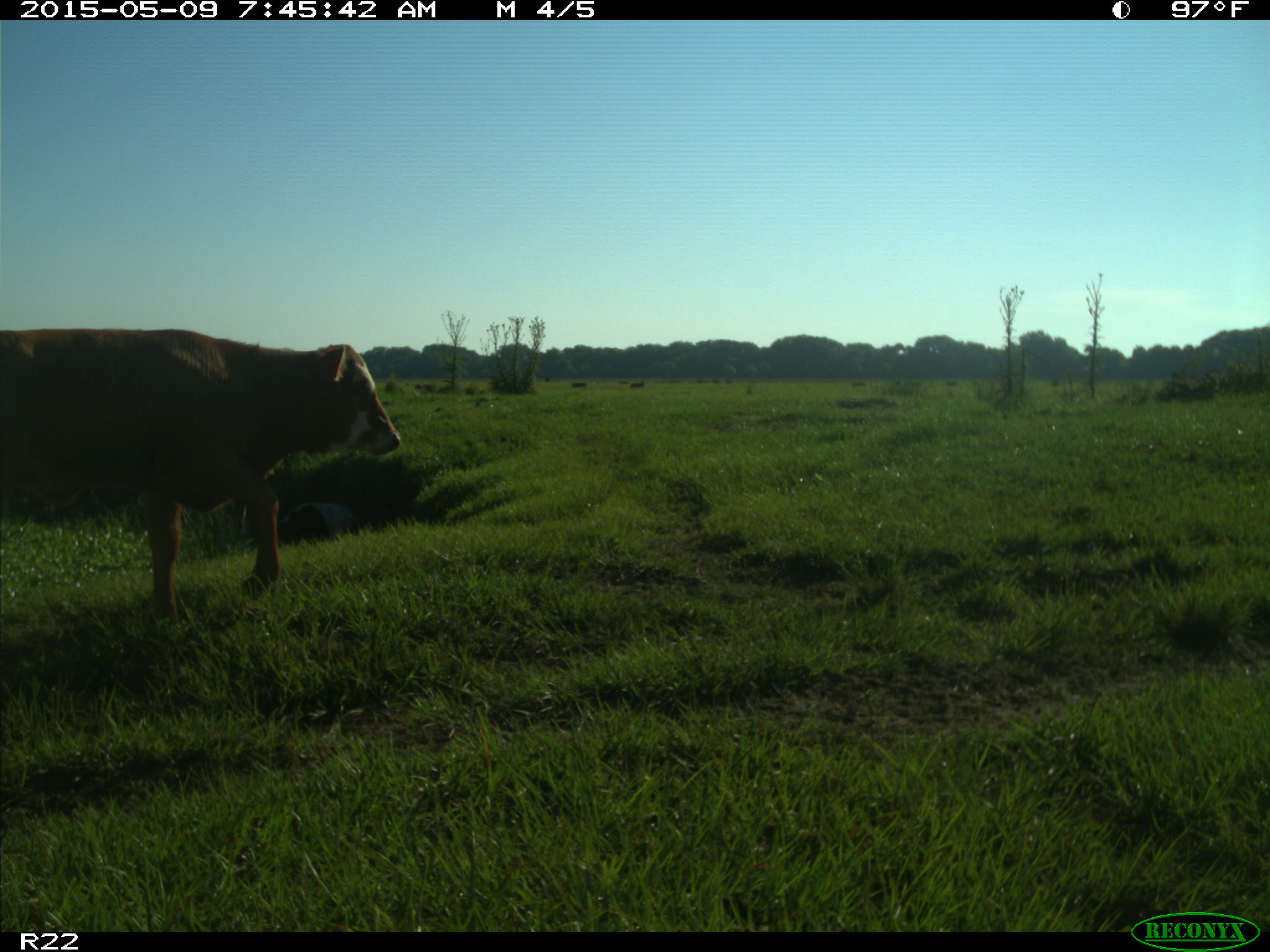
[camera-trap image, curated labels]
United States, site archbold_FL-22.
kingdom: Animalia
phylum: Chordata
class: Mammalia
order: Artiodactyla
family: Bovidae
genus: Bos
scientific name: Bos taurus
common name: domestic cow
Bos taurus (domestic cow).